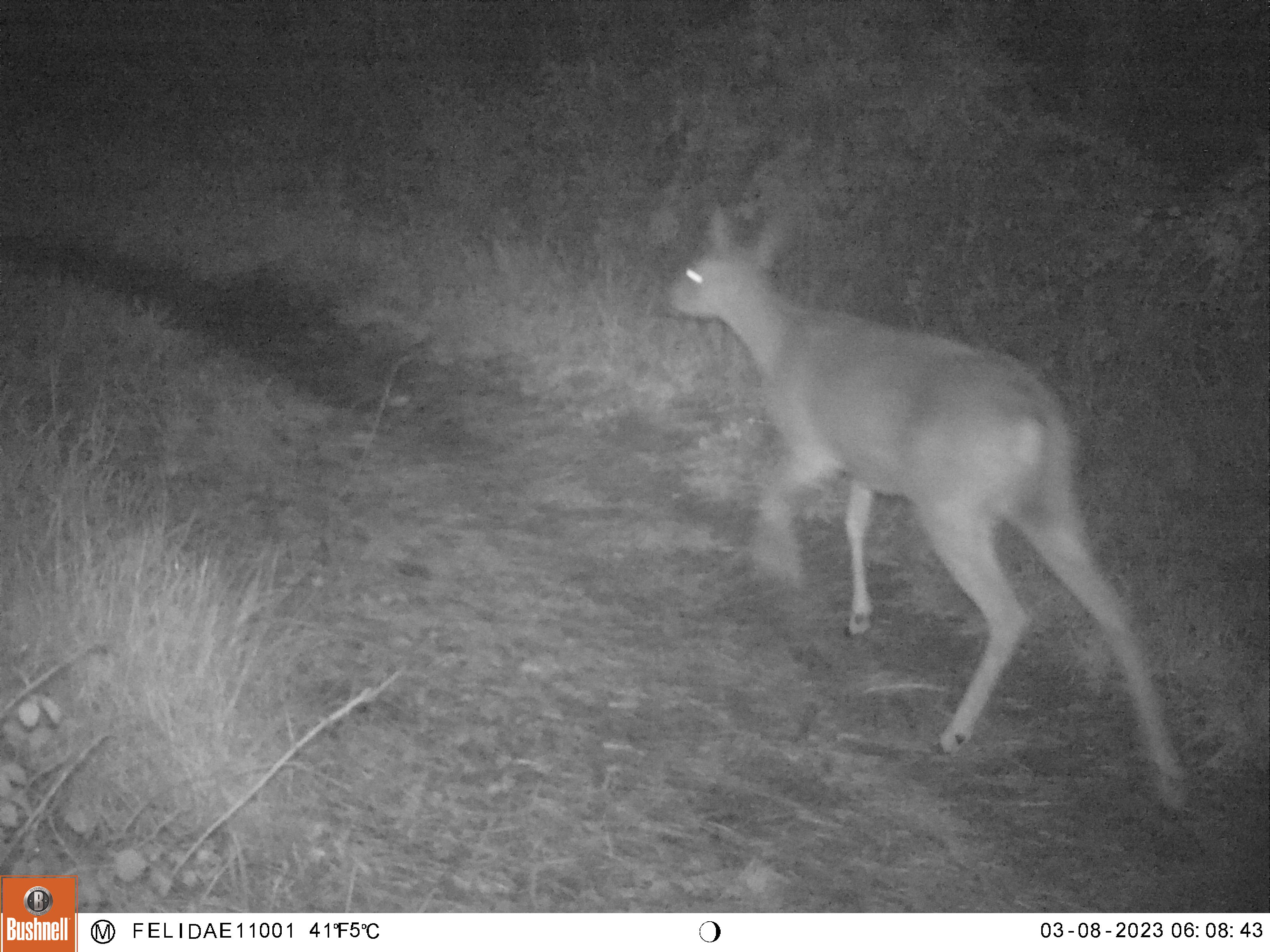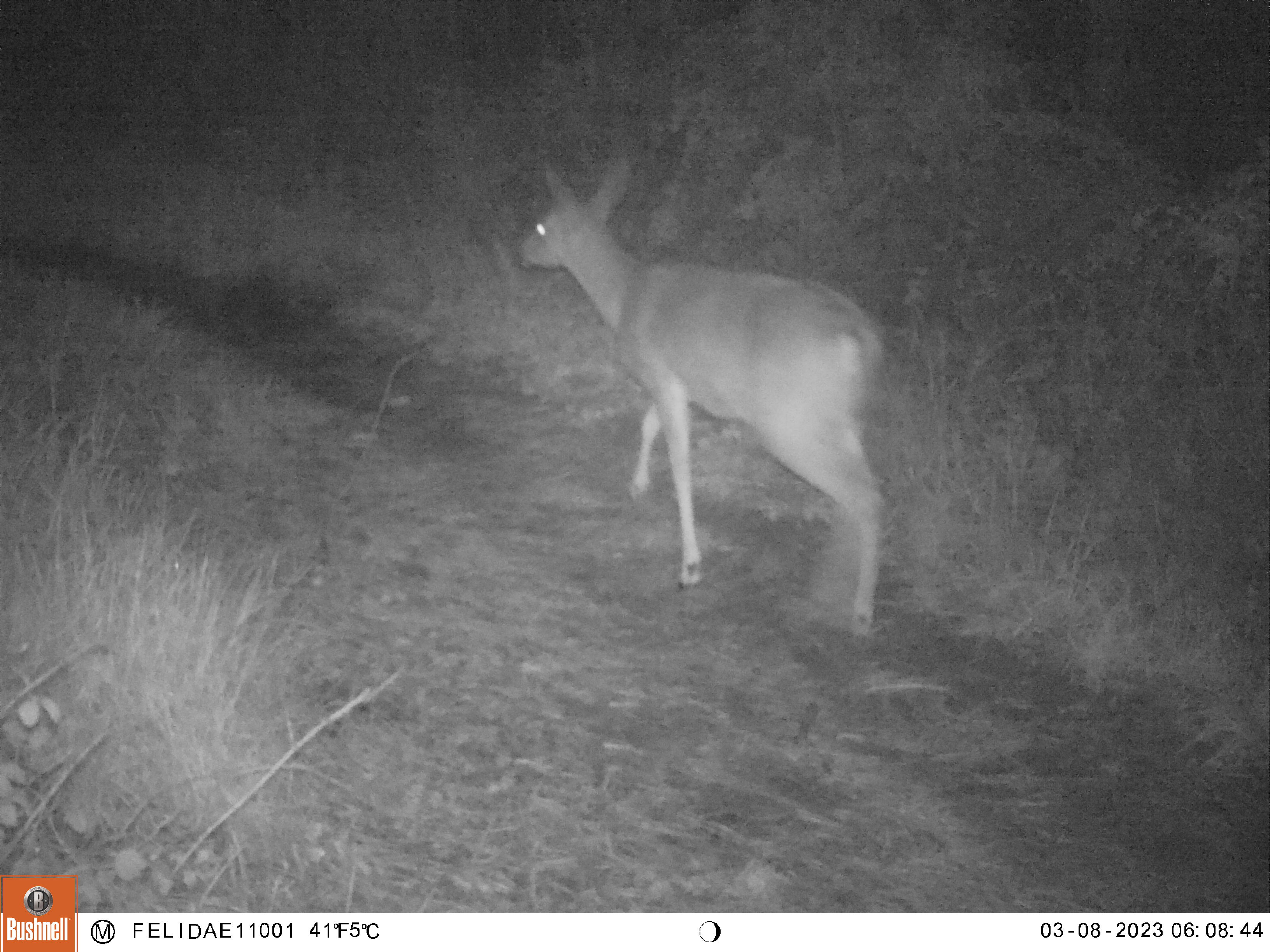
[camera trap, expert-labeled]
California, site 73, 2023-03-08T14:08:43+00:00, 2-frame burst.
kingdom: Animalia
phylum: Chordata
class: Mammalia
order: Artiodactyla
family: Cervidae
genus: Odocoileus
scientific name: Odocoileus hemionus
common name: mule deer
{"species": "mule deer (Odocoileus hemionus)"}